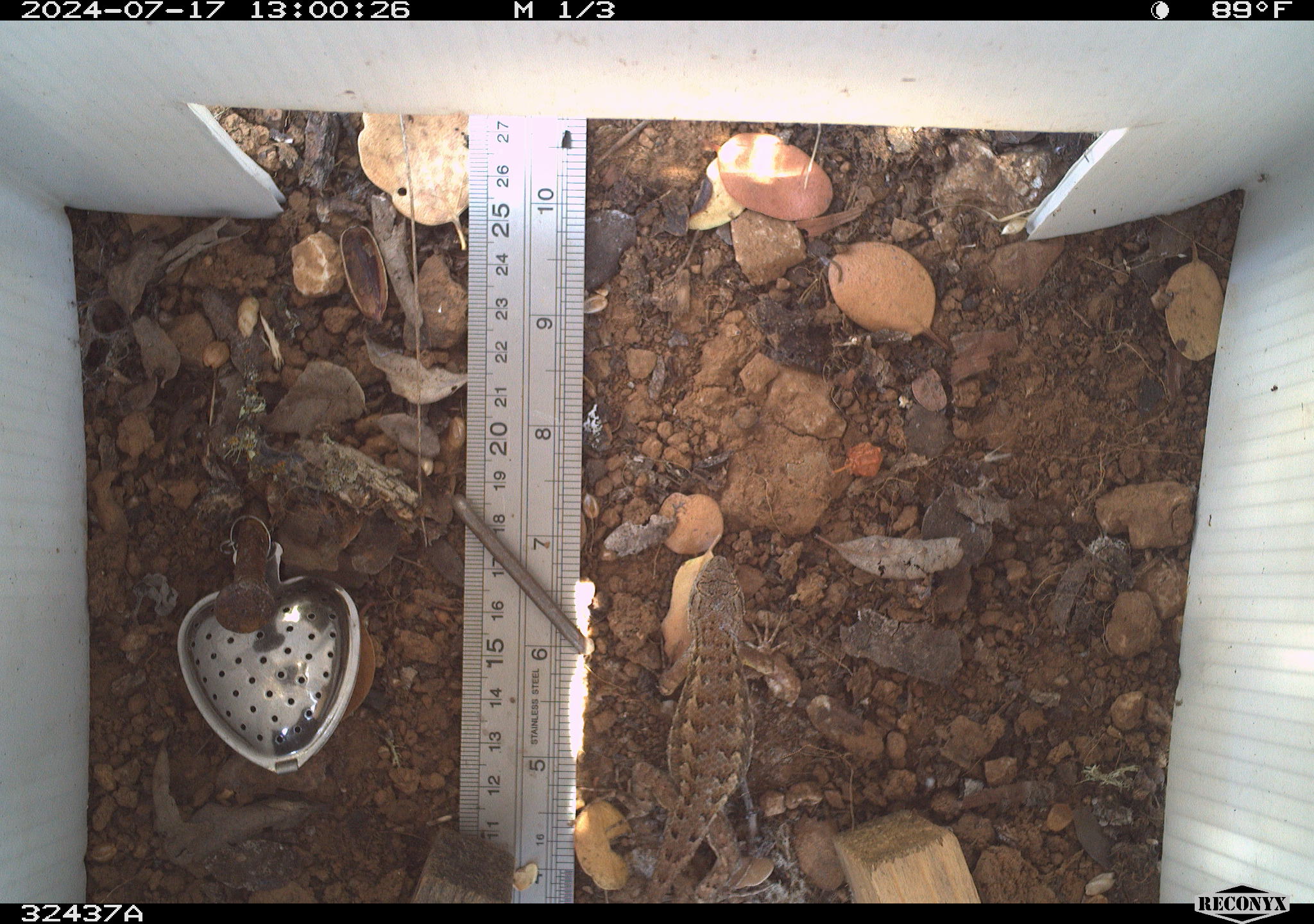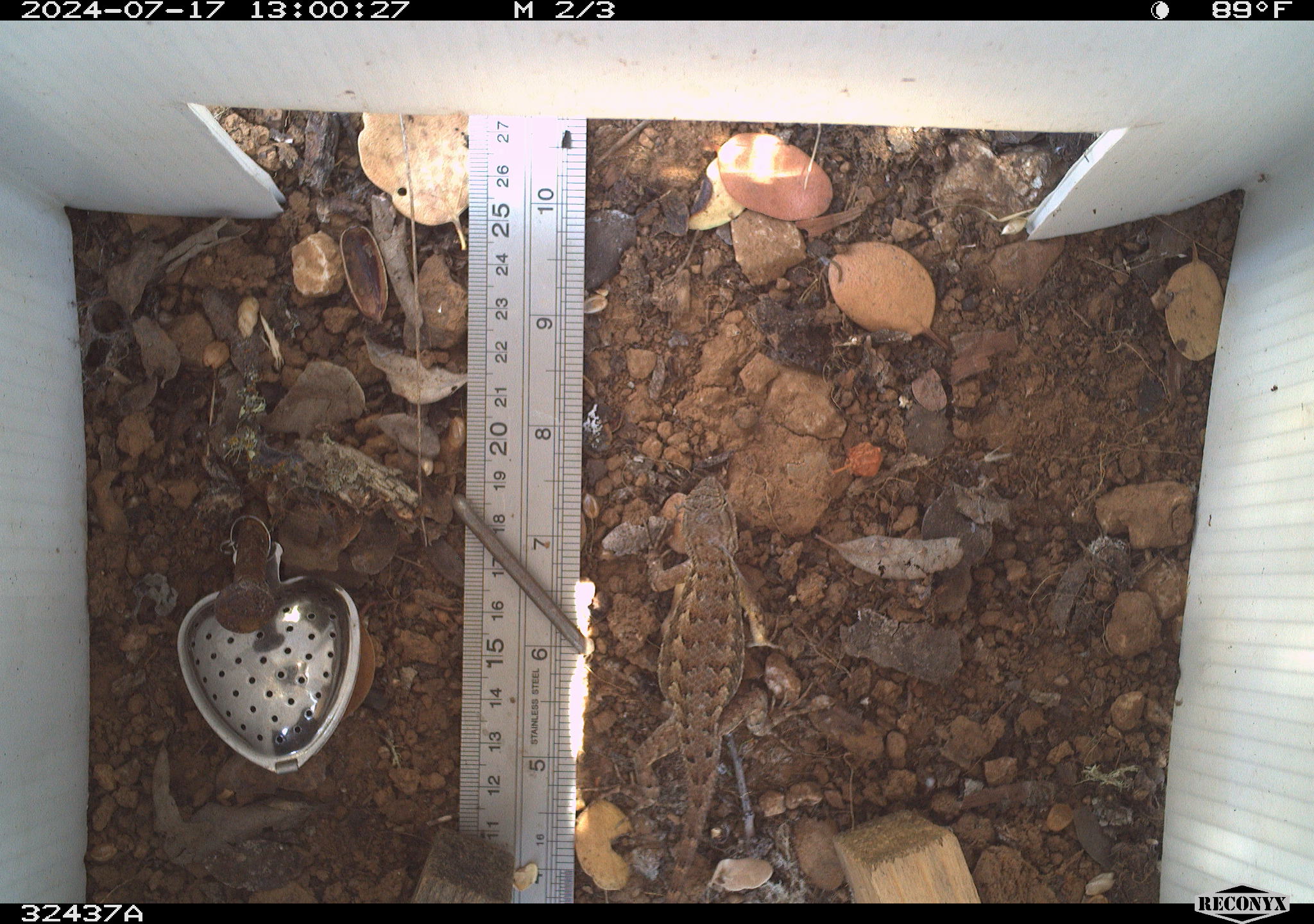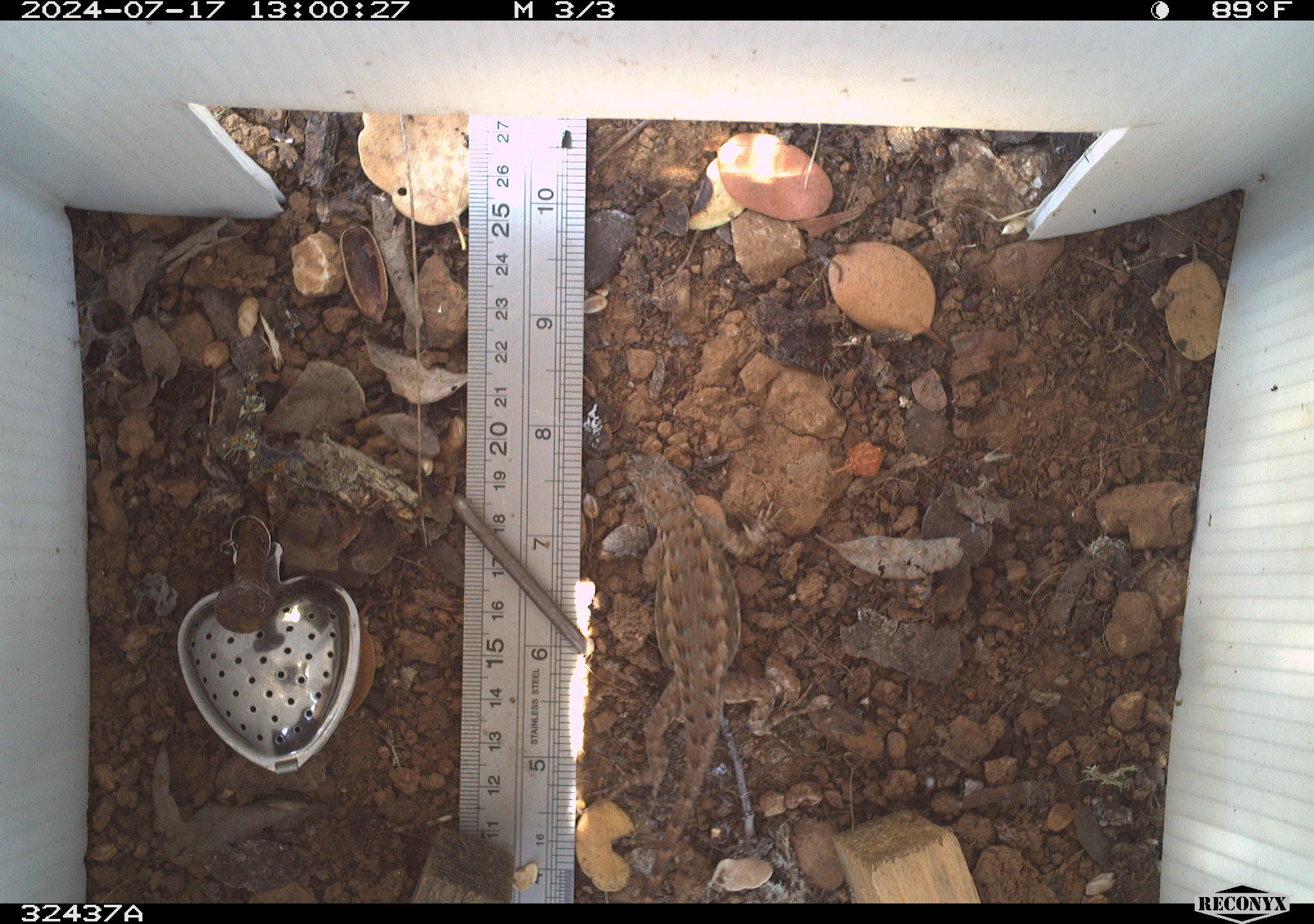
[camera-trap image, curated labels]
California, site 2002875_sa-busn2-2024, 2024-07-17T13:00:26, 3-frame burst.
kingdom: Animalia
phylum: Chordata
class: Reptilia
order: Squamata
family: Phrynosomatidae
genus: Sceloporus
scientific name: Sceloporus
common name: spiny lizards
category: sceloporus species